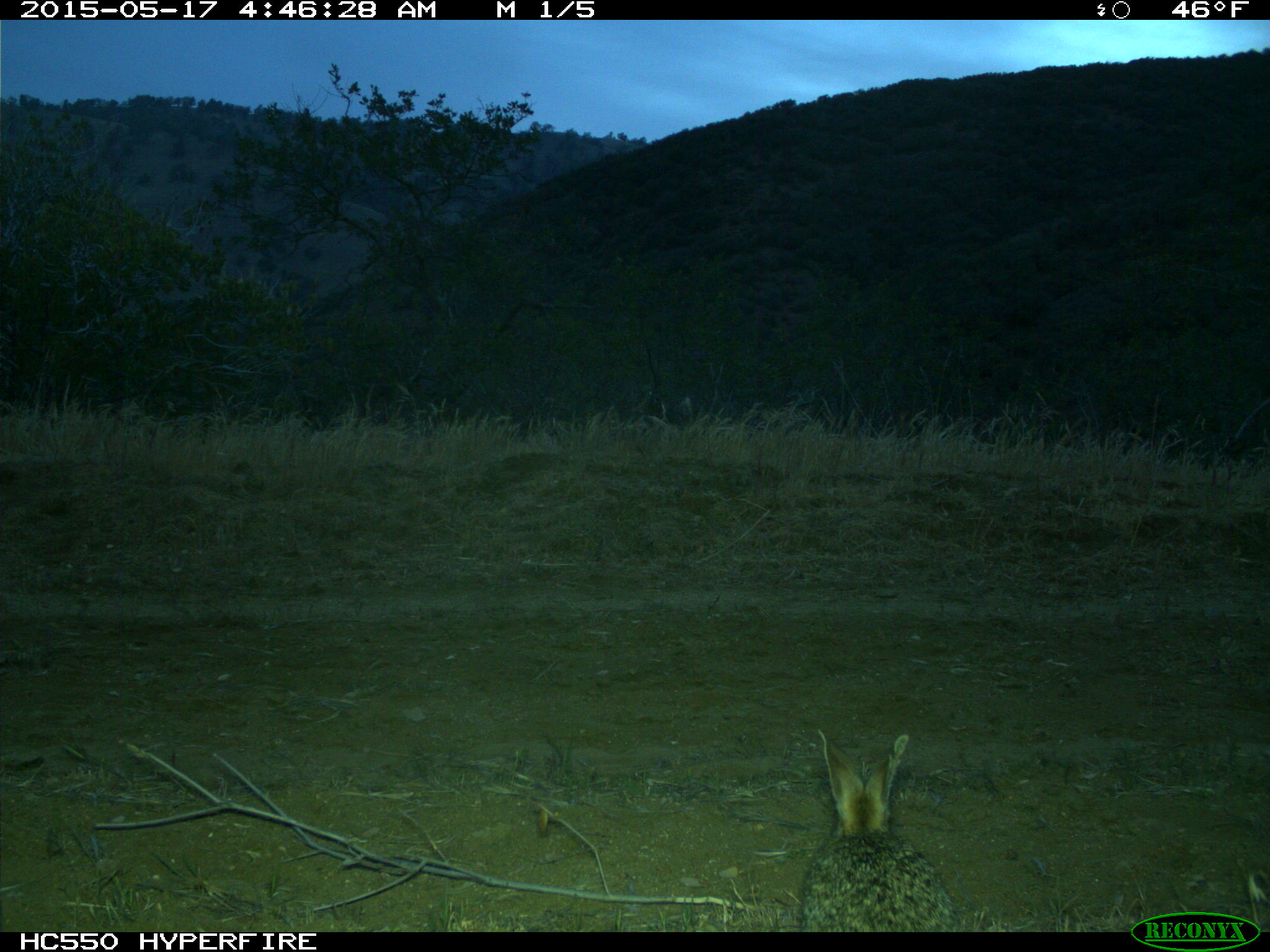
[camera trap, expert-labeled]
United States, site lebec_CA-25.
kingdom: Animalia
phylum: Chordata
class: Mammalia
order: Lagomorpha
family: Leporidae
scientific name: Leporidae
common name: rabbits and hares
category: unidentified rabbit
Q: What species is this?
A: Unidentified rabbit (rabbits and hares) (Leporidae).